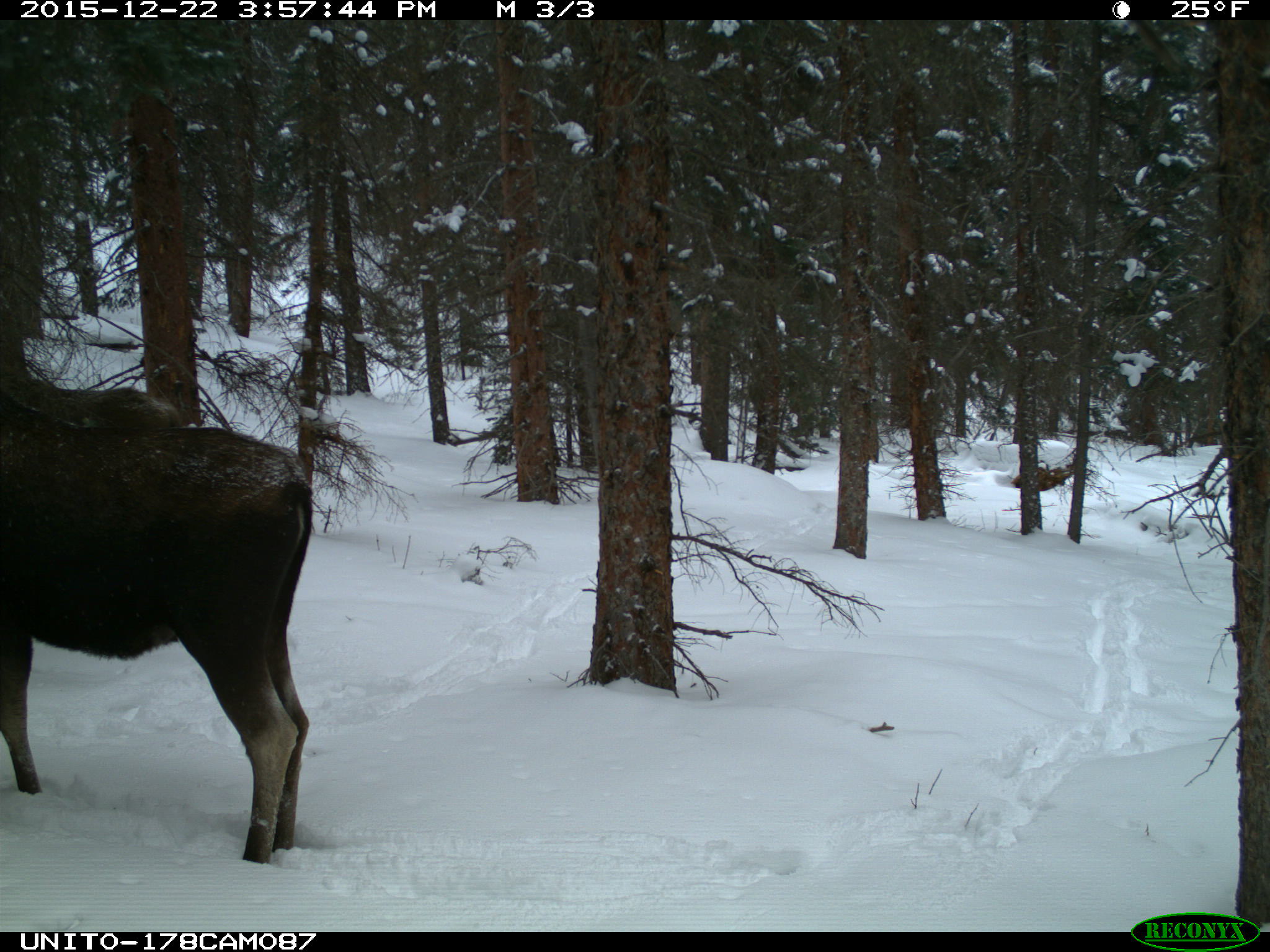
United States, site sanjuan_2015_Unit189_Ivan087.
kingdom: Animalia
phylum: Chordata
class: Mammalia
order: Artiodactyla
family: Cervidae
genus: Alces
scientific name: Alces alces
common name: moose